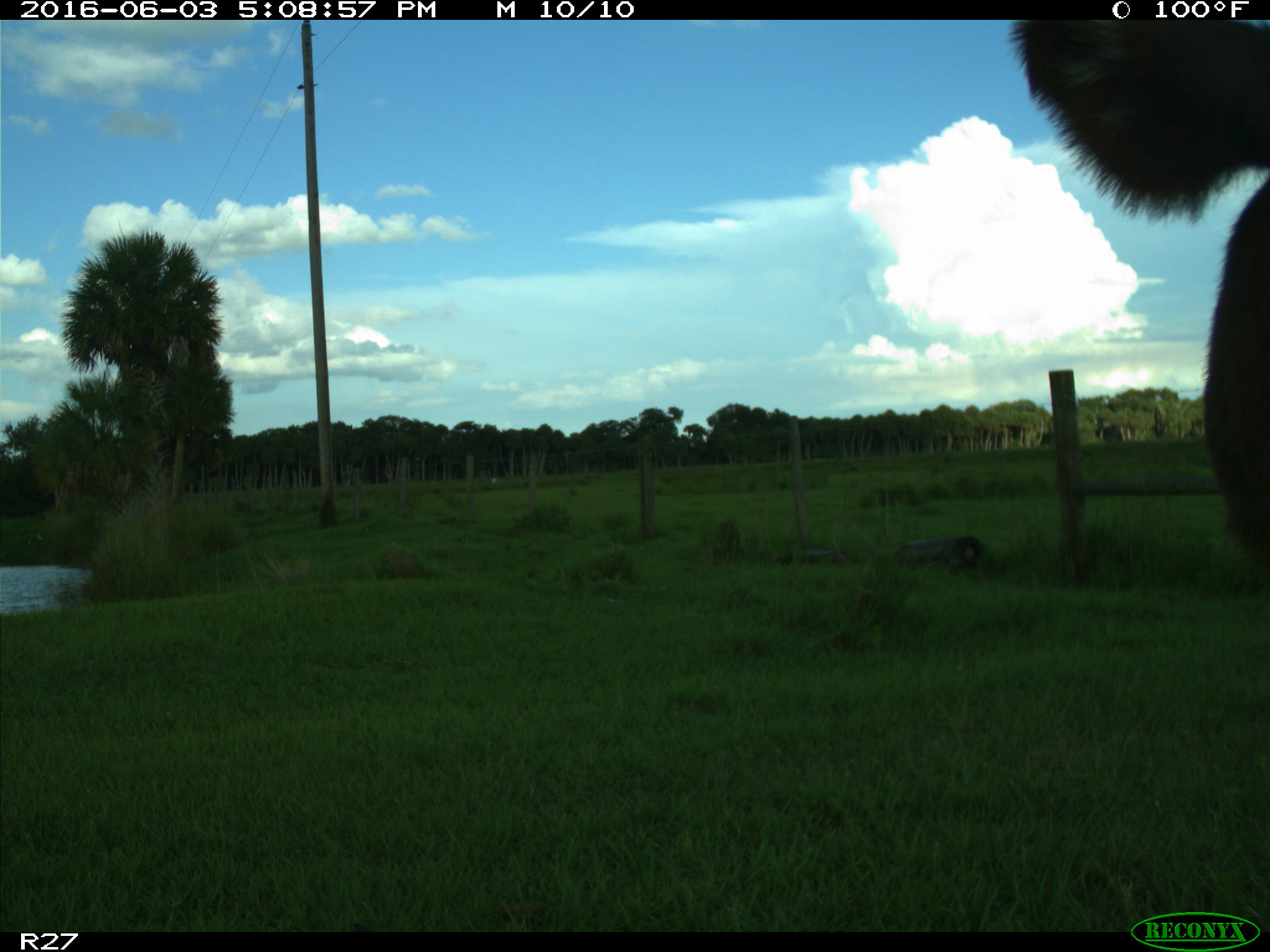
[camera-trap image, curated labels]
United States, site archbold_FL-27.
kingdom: Animalia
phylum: Chordata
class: Mammalia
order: Artiodactyla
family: Bovidae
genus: Bos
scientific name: Bos taurus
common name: domestic cow